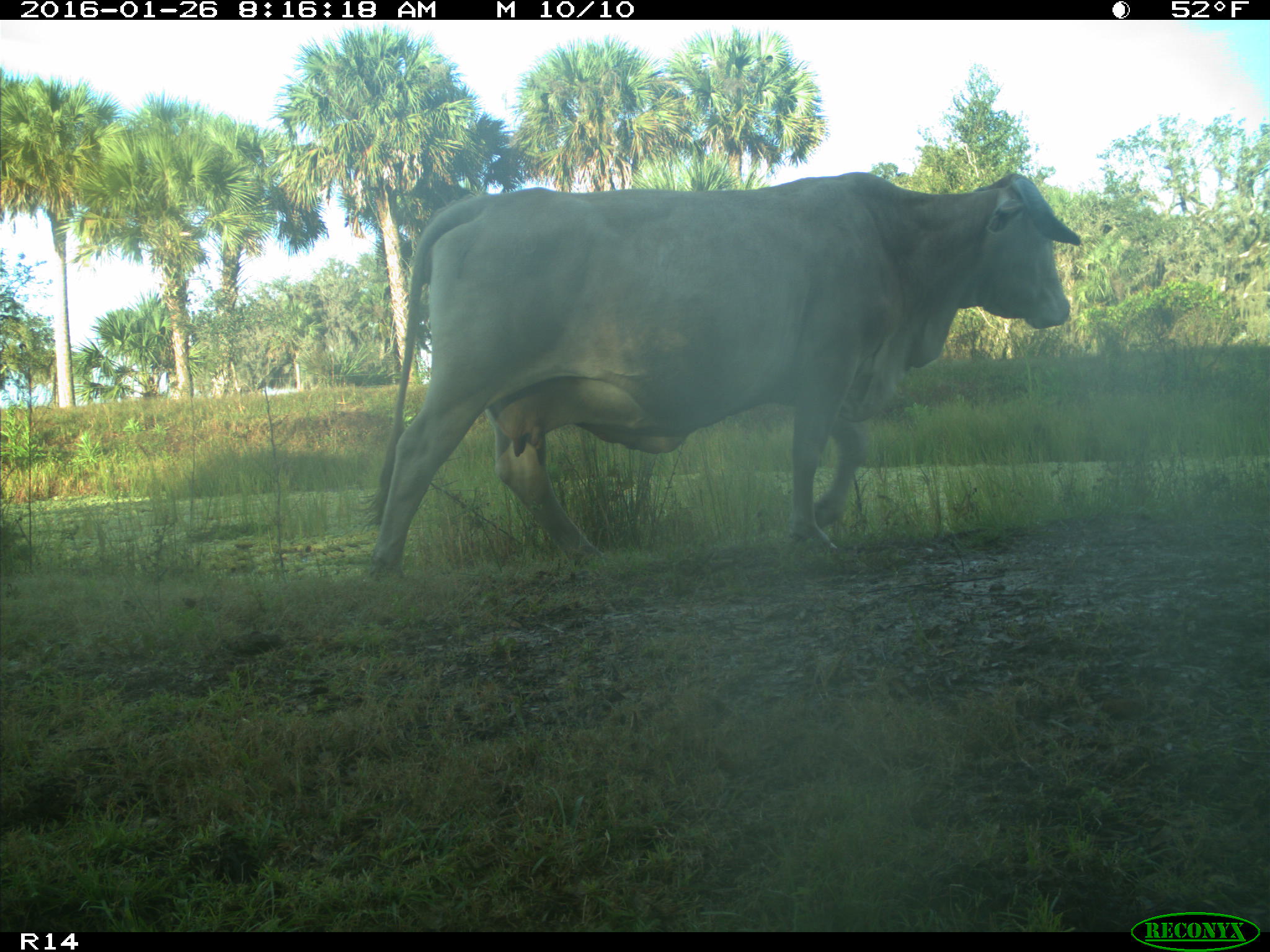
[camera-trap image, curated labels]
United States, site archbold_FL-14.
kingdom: Animalia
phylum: Chordata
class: Mammalia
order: Artiodactyla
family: Bovidae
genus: Bos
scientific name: Bos taurus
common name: domestic cow